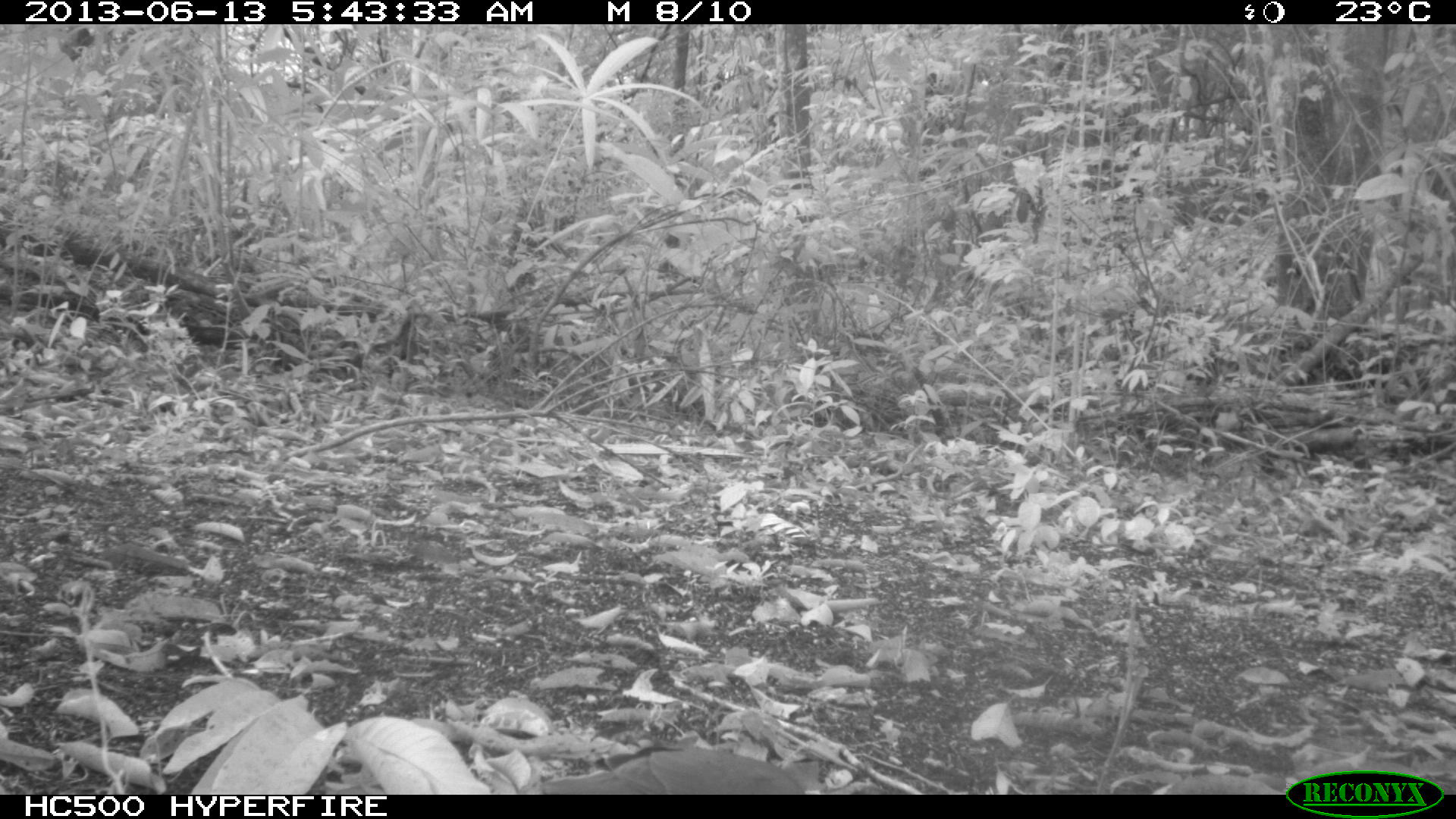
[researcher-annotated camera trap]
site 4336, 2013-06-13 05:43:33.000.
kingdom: Animalia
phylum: Chordata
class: Aves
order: Columbiformes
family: Columbidae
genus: Leptotila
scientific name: Leptotila plumbeiceps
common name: gray-headed dove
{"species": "Leptotila plumbeiceps (gray-headed dove)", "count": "1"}